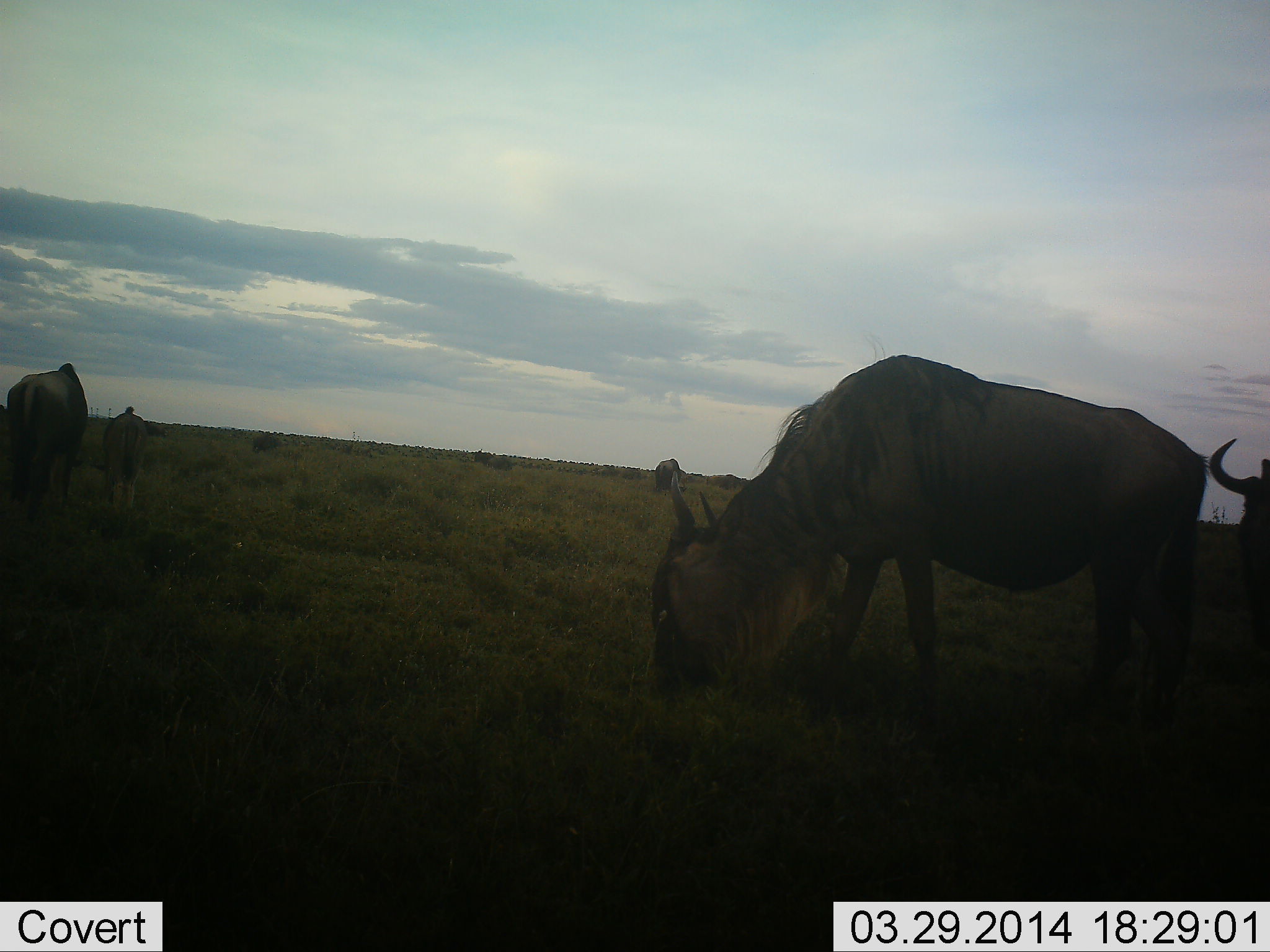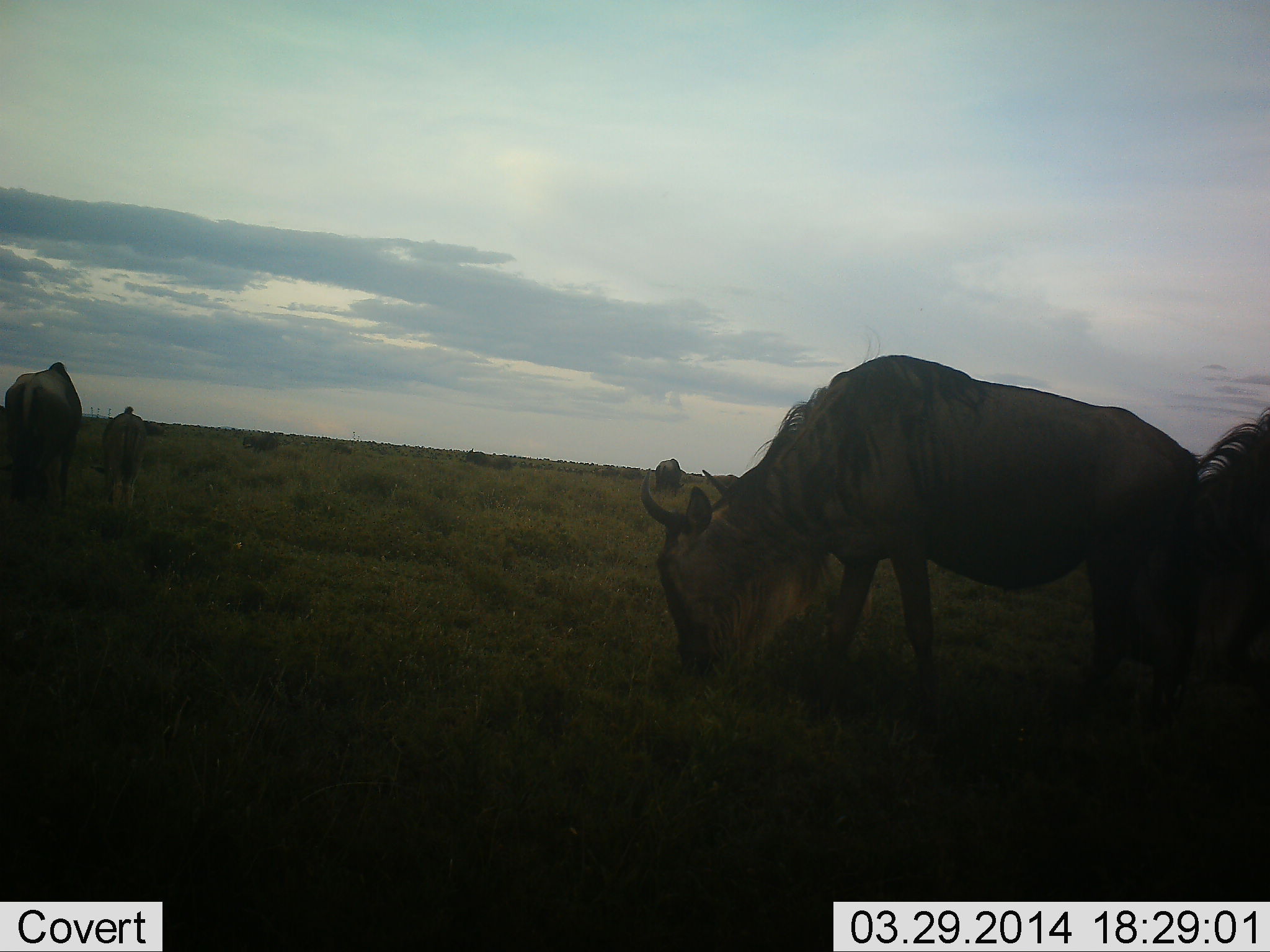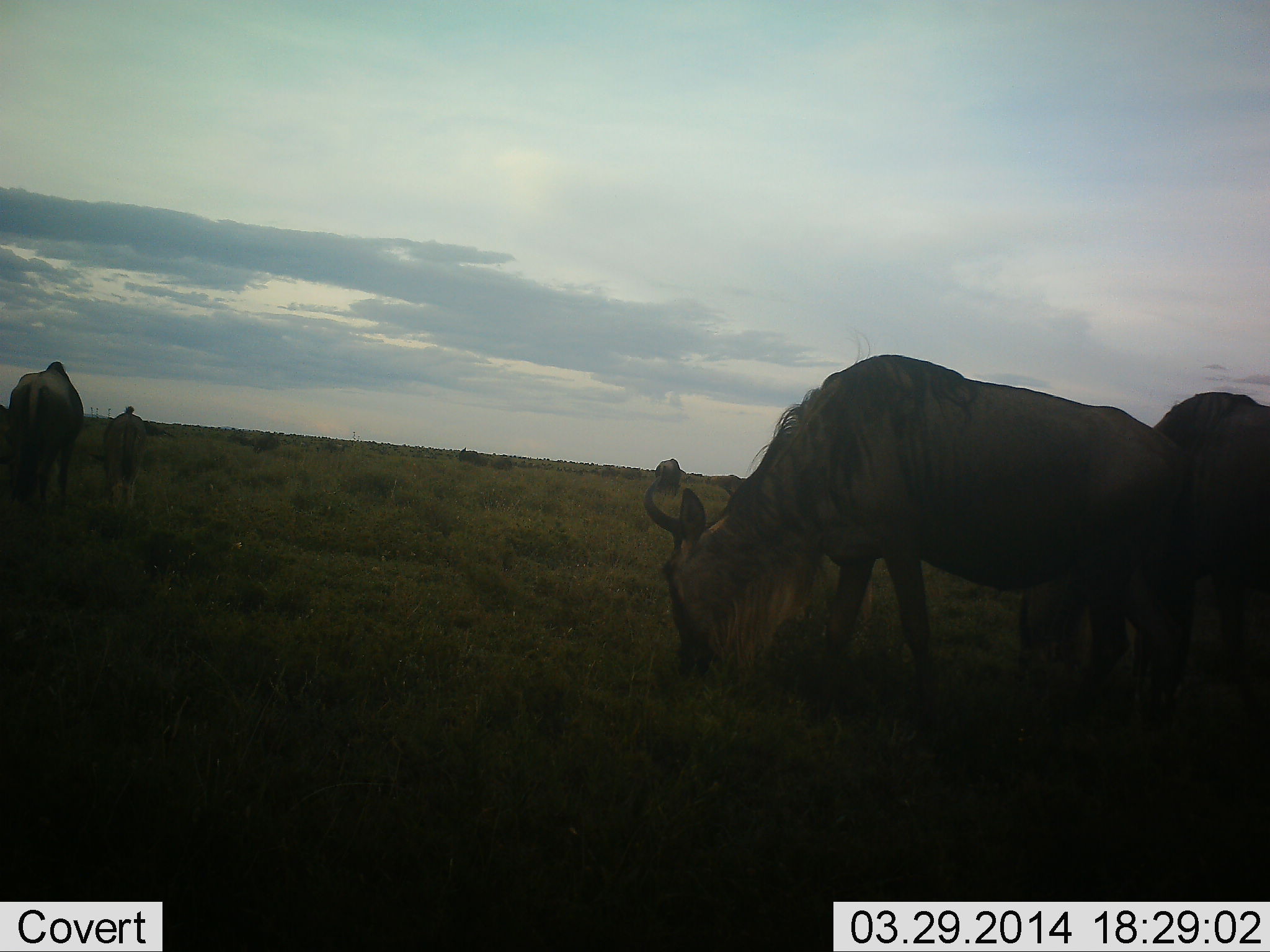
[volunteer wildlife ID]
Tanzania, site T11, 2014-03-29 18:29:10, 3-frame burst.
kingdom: Animalia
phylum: Chordata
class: Mammalia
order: Artiodactyla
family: Bovidae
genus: Connochaetes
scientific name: Connochaetes taurinus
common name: blue wildebeest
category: wildebeest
Wildebeest (blue wildebeest) (Connochaetes taurinus), count 5. Behavior (volunteer vote fractions): standing 30%, resting 0%, moving 40%, interacting 0%. Young present (vote fraction): 20%. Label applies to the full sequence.